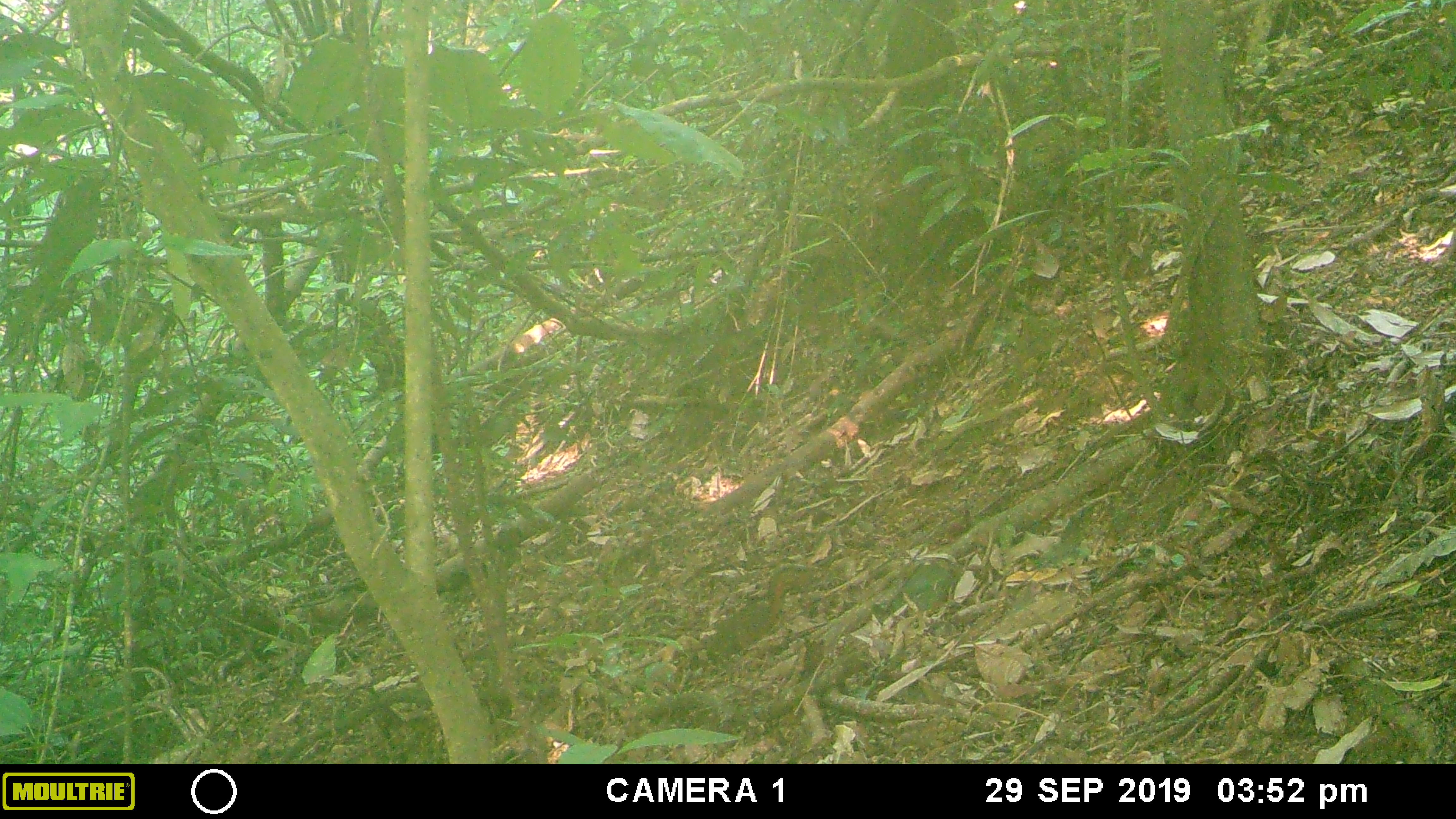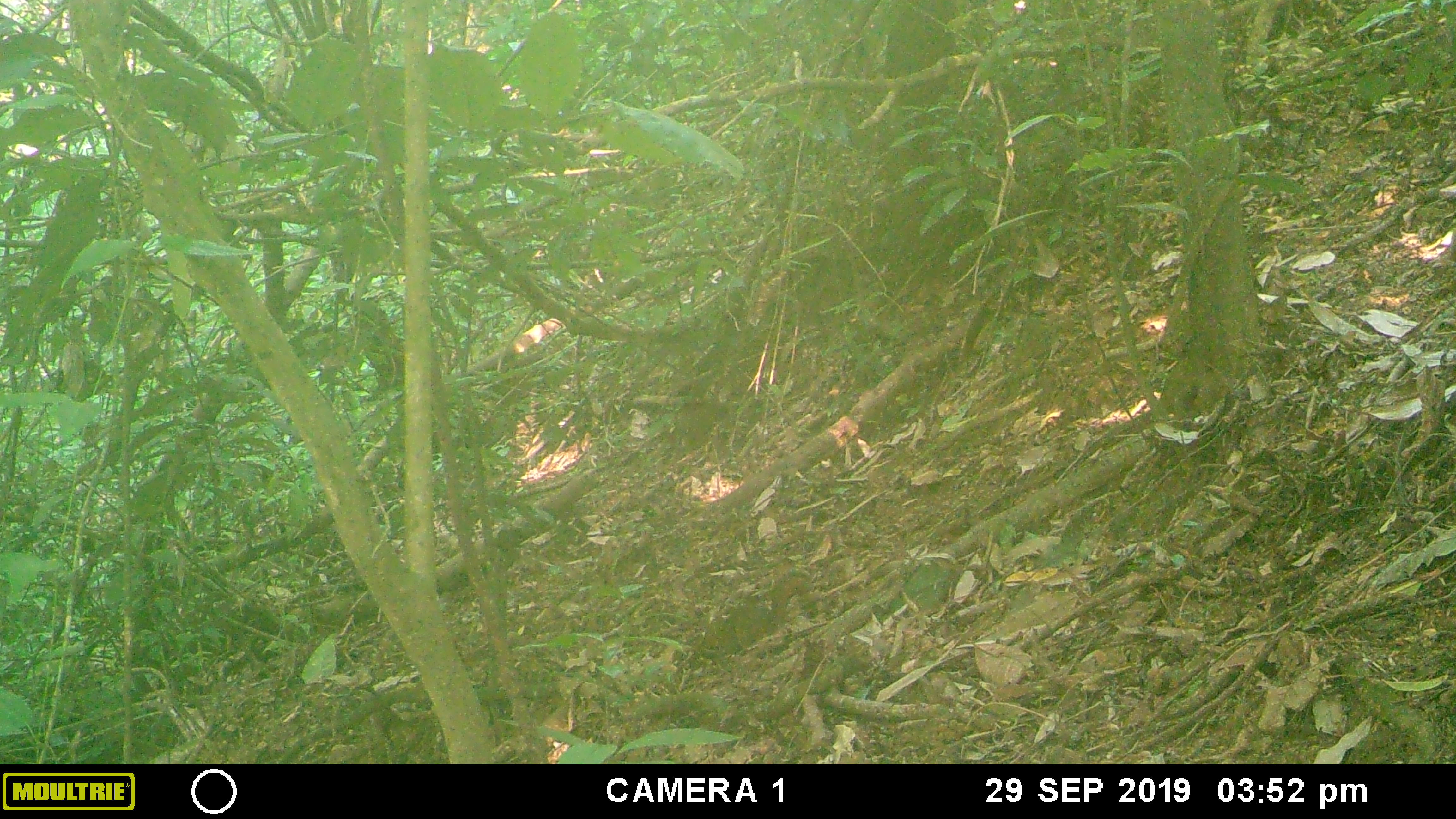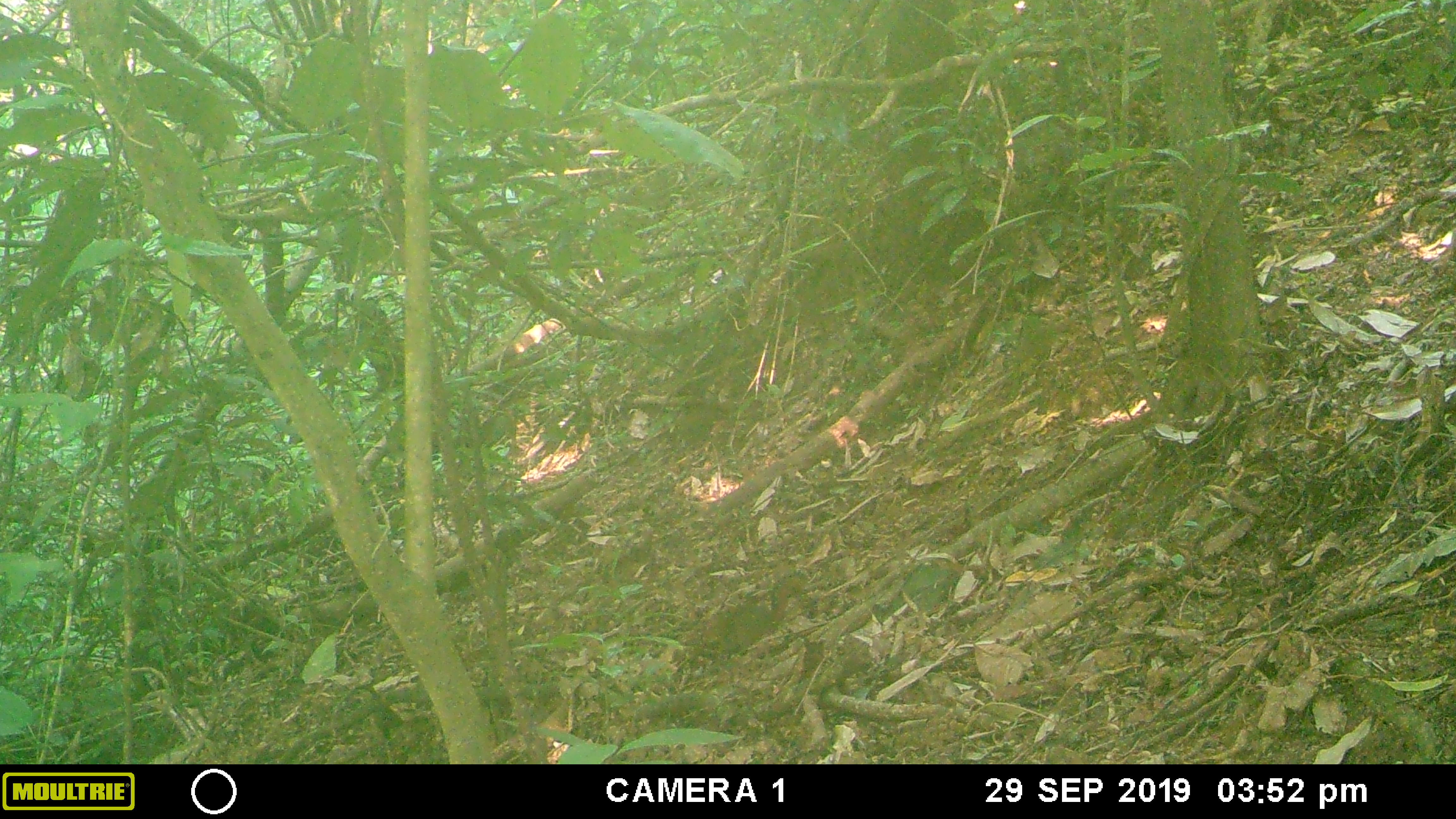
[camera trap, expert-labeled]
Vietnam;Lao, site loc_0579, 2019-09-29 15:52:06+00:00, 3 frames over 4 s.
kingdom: Animalia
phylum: Chordata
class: Mammalia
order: Rodentia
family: Sciuridae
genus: Dremomys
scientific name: Dremomys rufigenis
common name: red-cheeked squirrel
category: red cheeked squirrel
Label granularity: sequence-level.